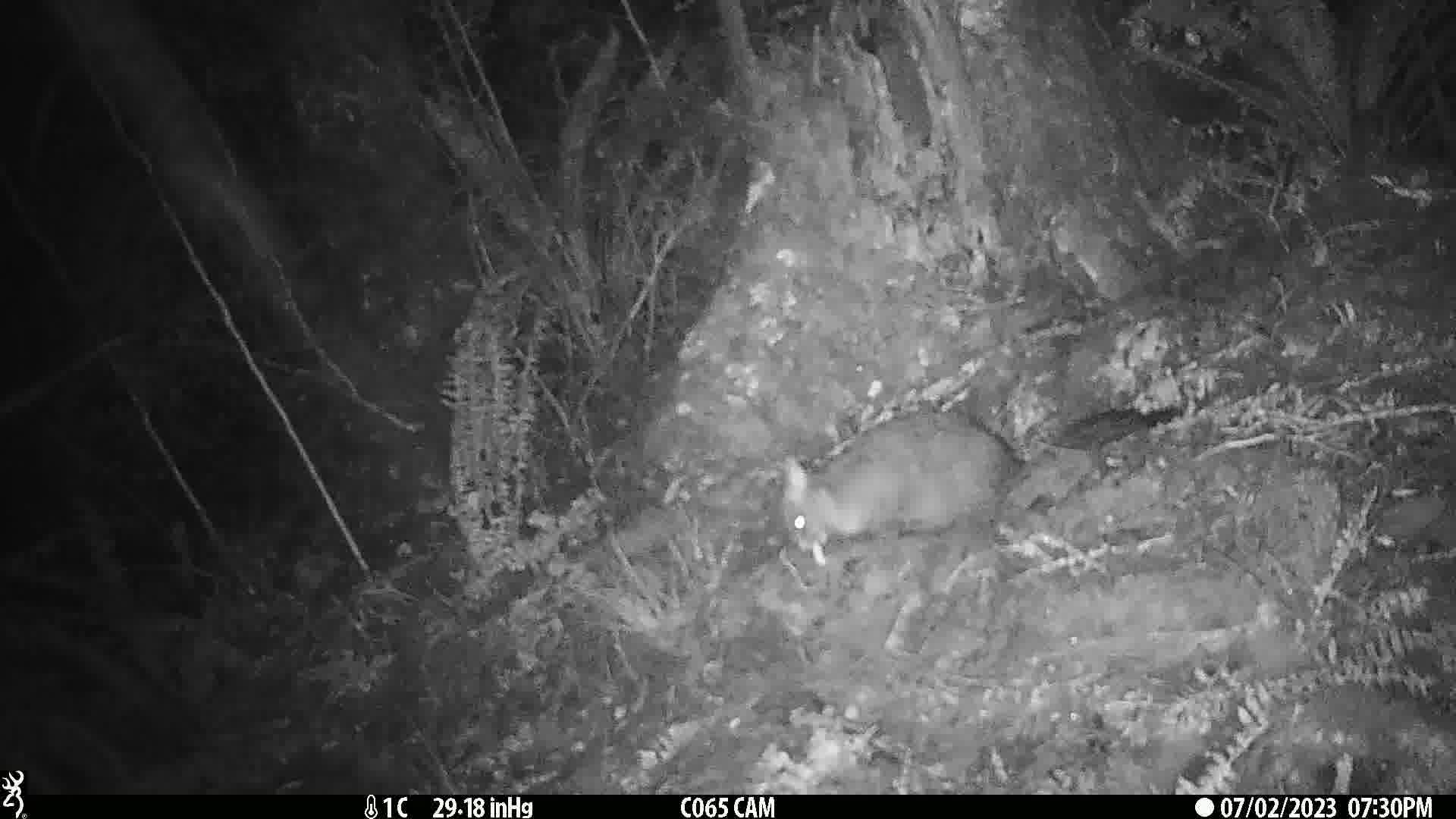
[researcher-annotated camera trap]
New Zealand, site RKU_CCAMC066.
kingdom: Animalia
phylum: Chordata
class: Mammalia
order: Diprotodontia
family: Phalangeridae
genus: Trichosurus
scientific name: Trichosurus vulpecula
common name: common brushtail possum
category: possum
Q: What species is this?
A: Possum (common brushtail possum) (Trichosurus vulpecula).